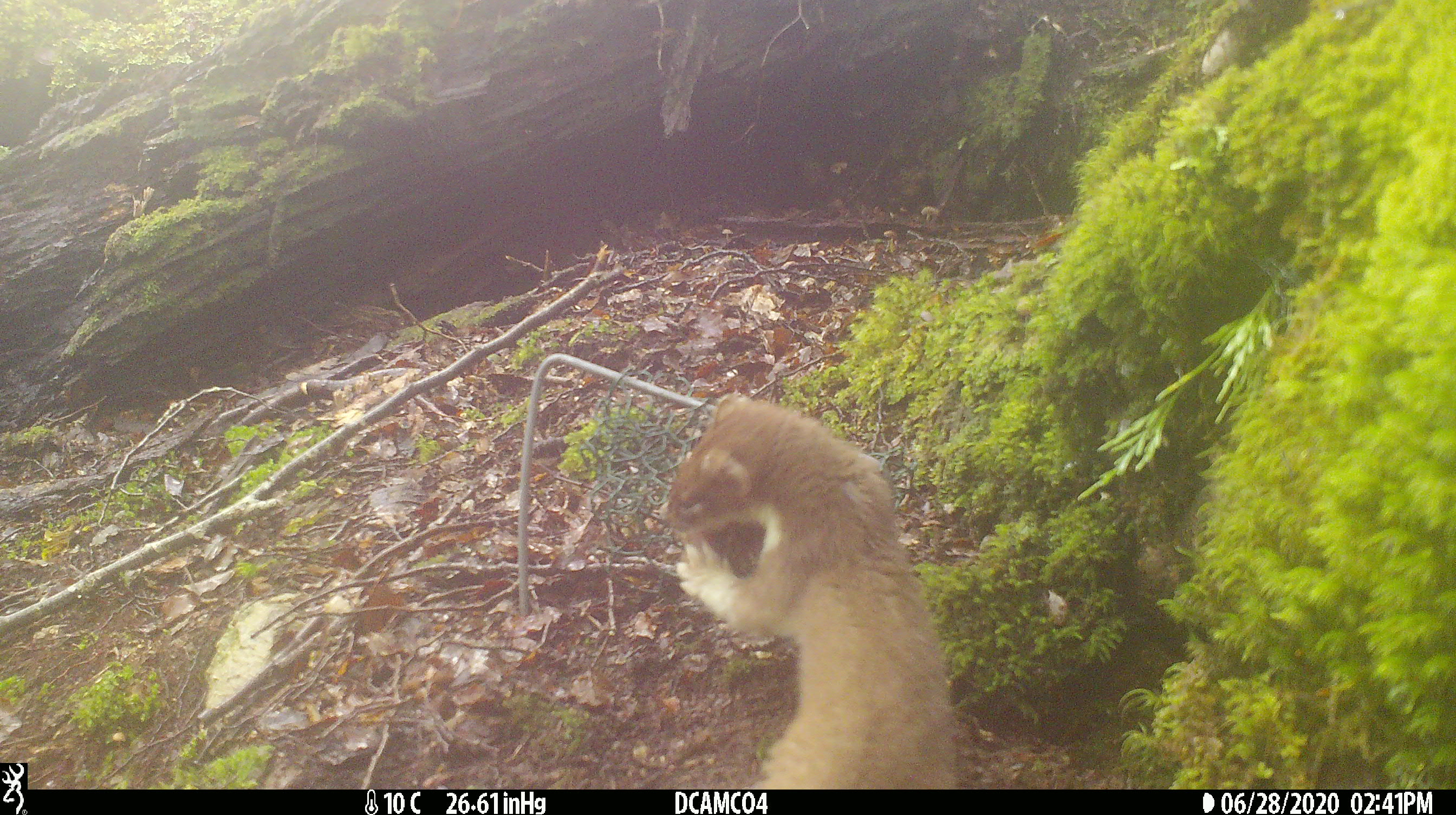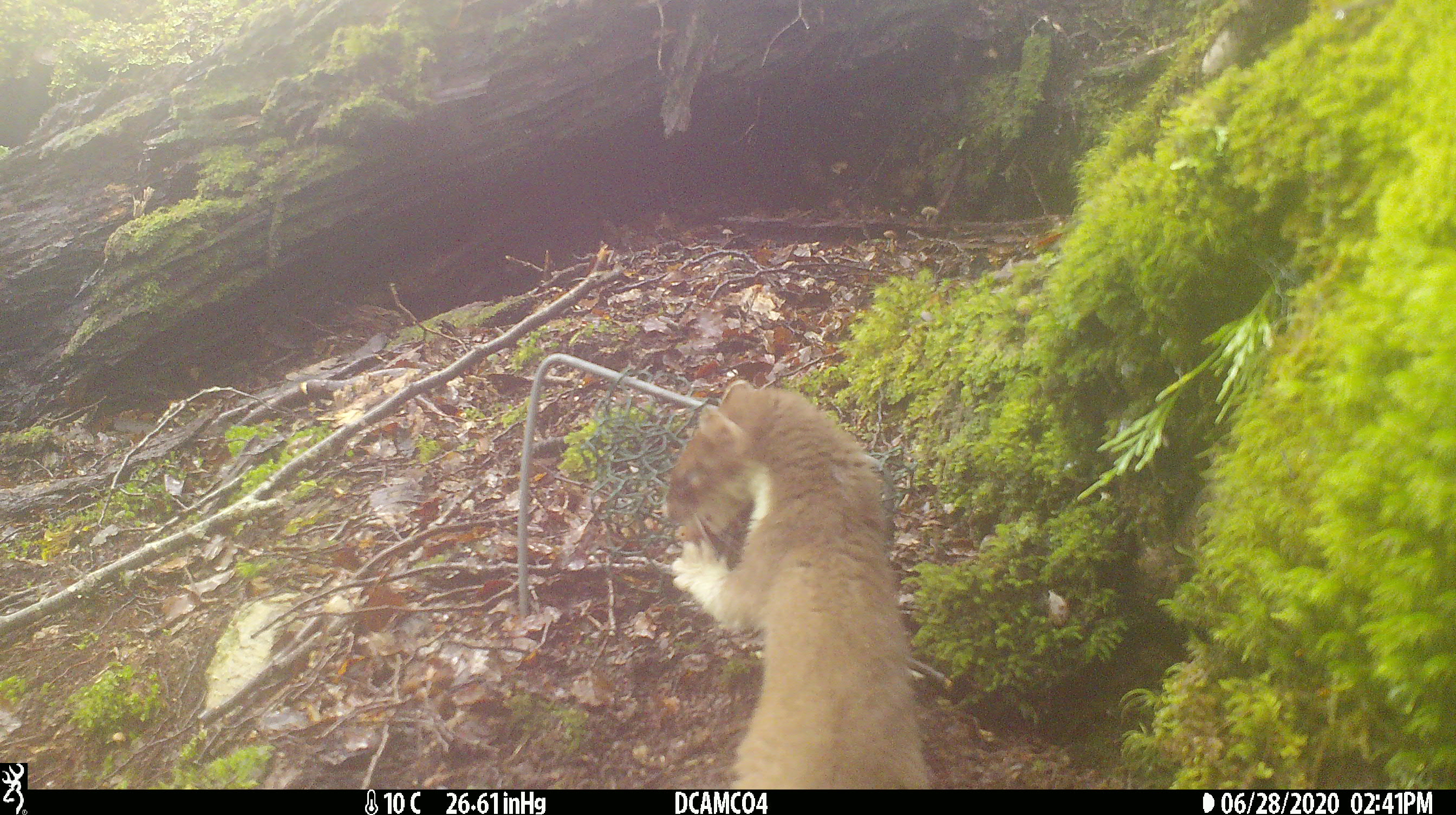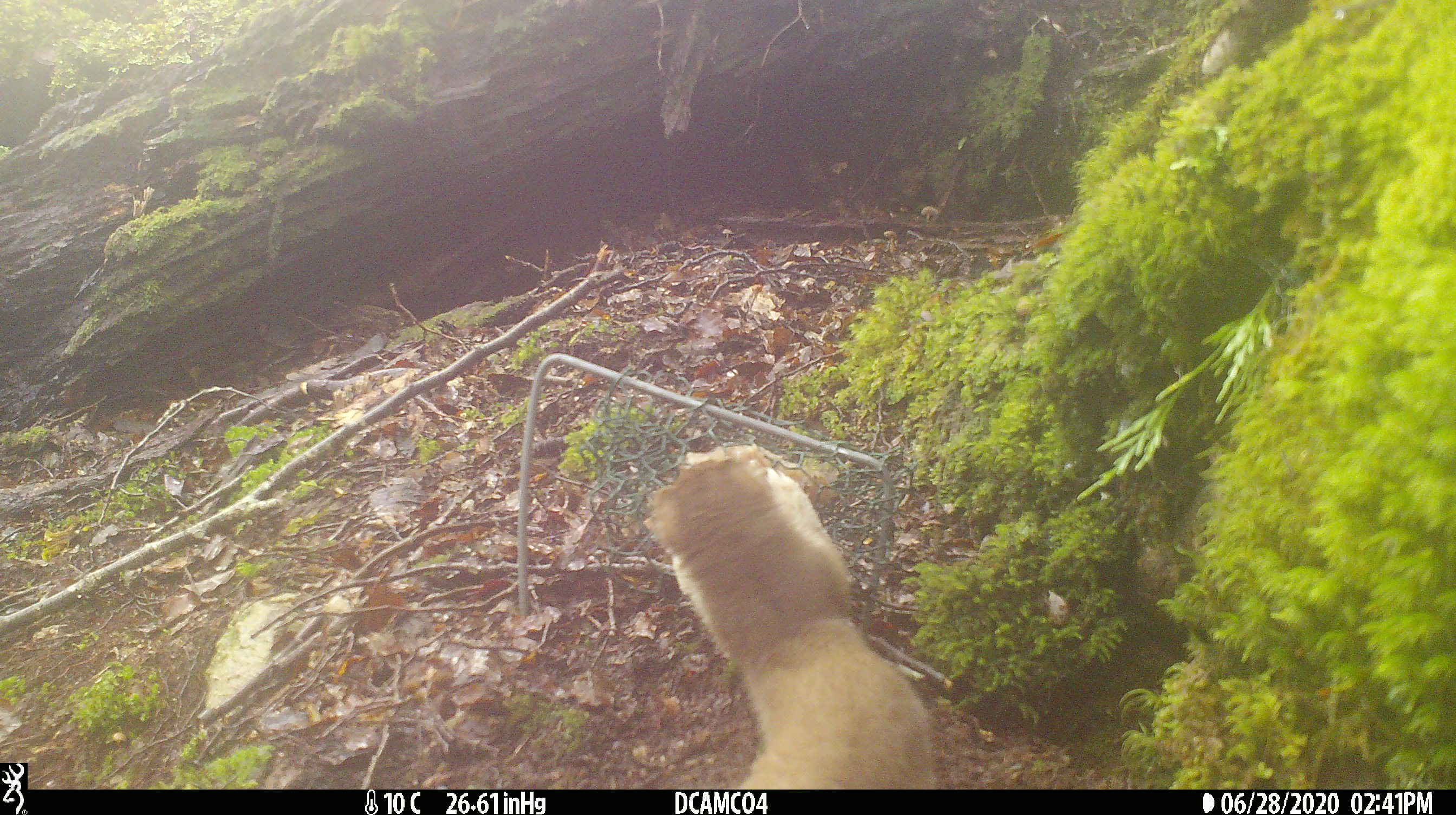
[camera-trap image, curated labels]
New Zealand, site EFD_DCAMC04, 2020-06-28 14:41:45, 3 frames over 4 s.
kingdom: Animalia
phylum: Chordata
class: Mammalia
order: Carnivora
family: Mustelidae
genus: Mustela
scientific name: Mustela erminea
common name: stoat